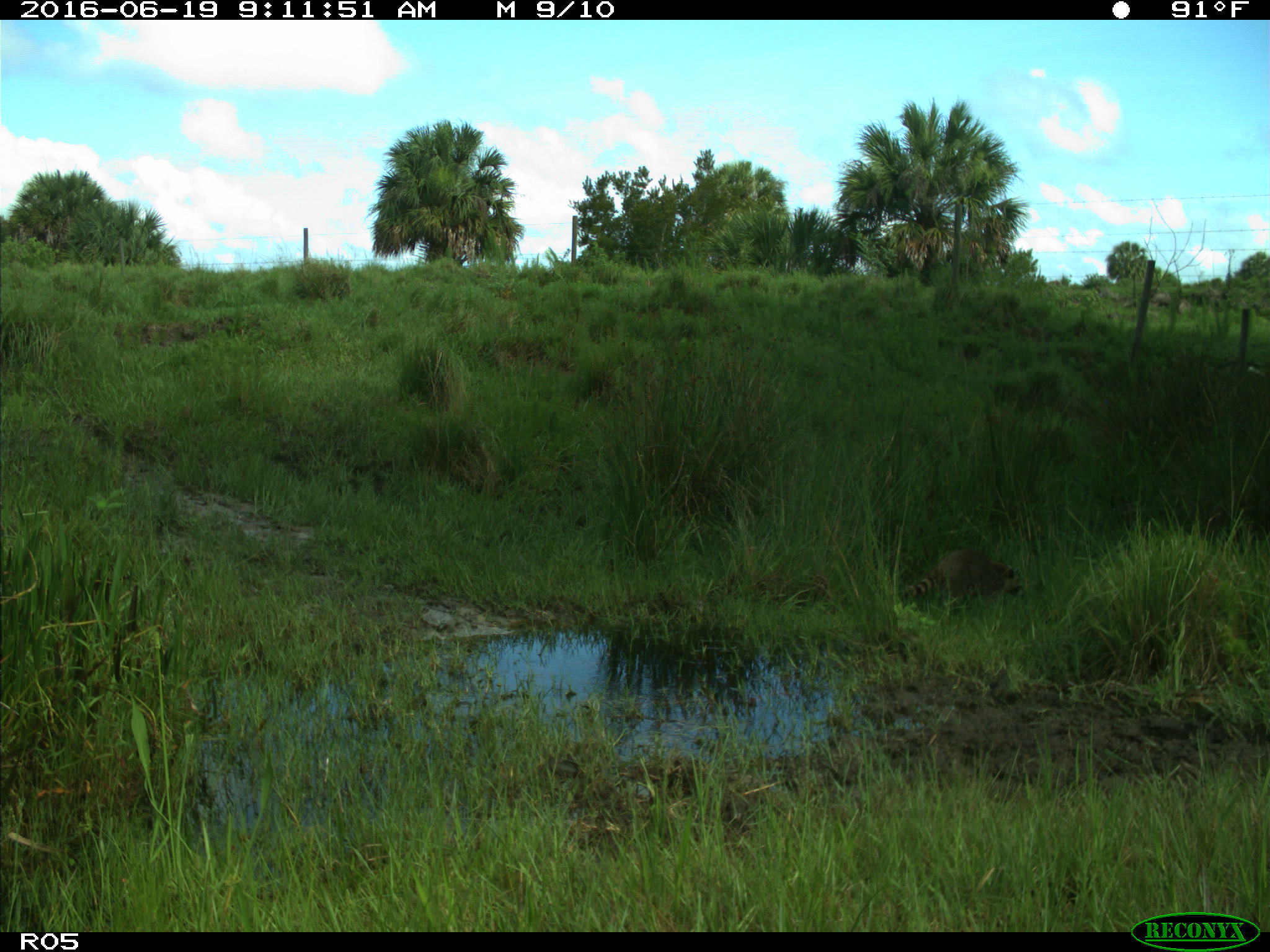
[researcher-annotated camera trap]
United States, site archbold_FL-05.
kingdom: Animalia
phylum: Chordata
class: Mammalia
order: Carnivora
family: Procyonidae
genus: Procyon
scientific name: Procyon lotor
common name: common raccoon